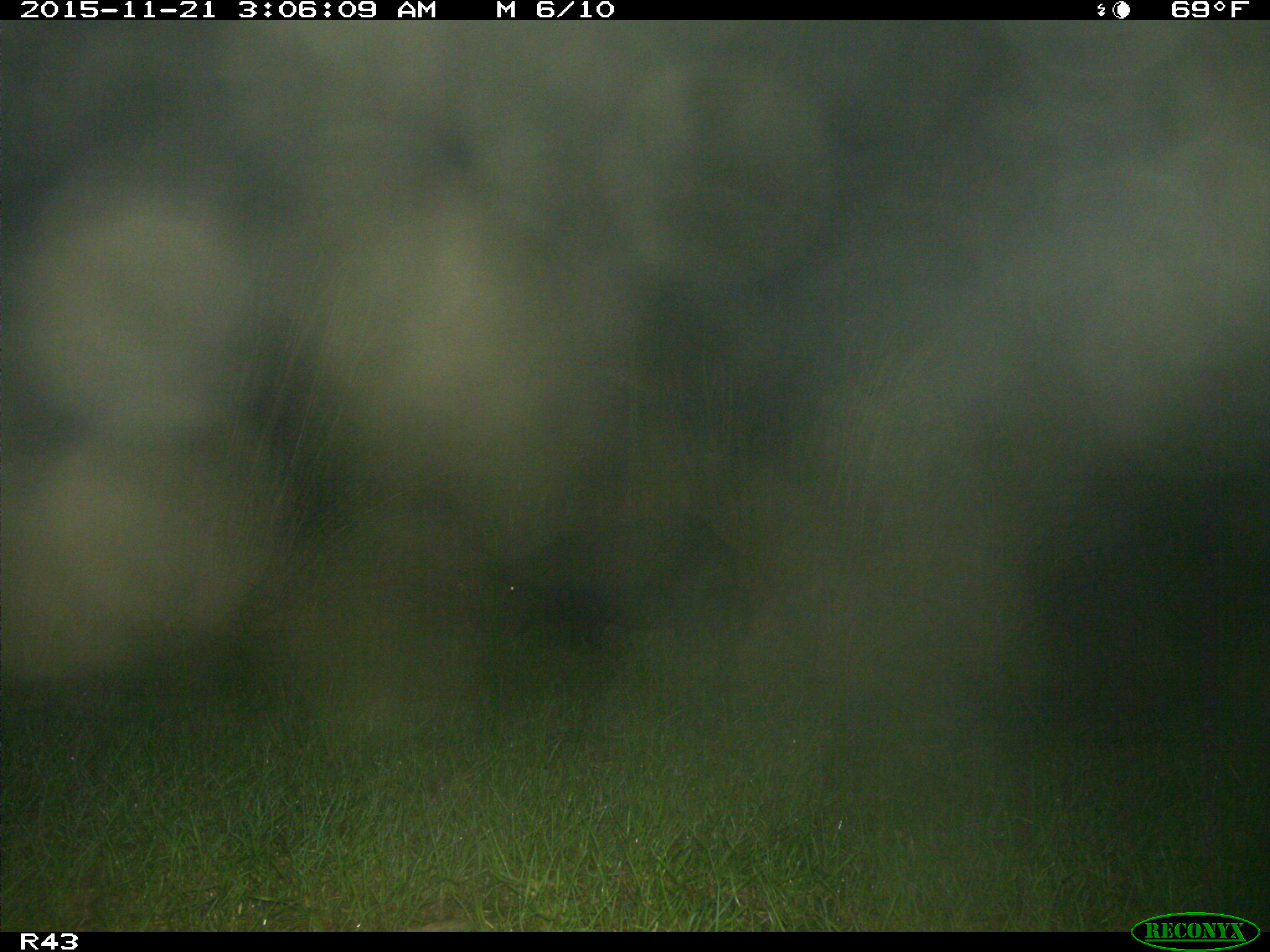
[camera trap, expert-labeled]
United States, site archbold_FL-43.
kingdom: Animalia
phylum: Chordata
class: Mammalia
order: Artiodactyla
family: Suidae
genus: Sus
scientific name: Sus scrofa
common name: wild boar